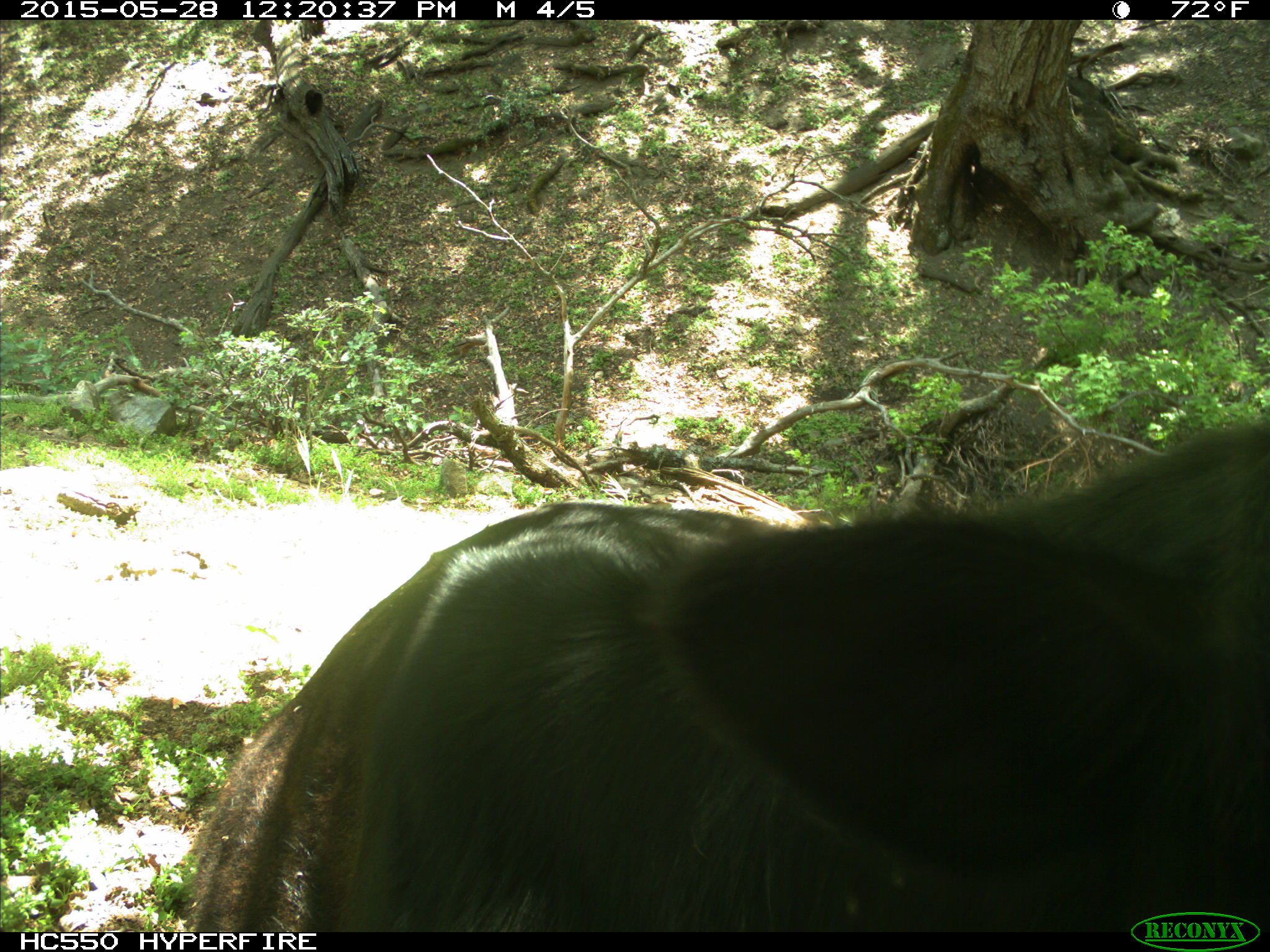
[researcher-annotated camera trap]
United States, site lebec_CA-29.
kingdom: Animalia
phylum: Chordata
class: Mammalia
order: Artiodactyla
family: Bovidae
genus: Bos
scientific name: Bos taurus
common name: domestic cow